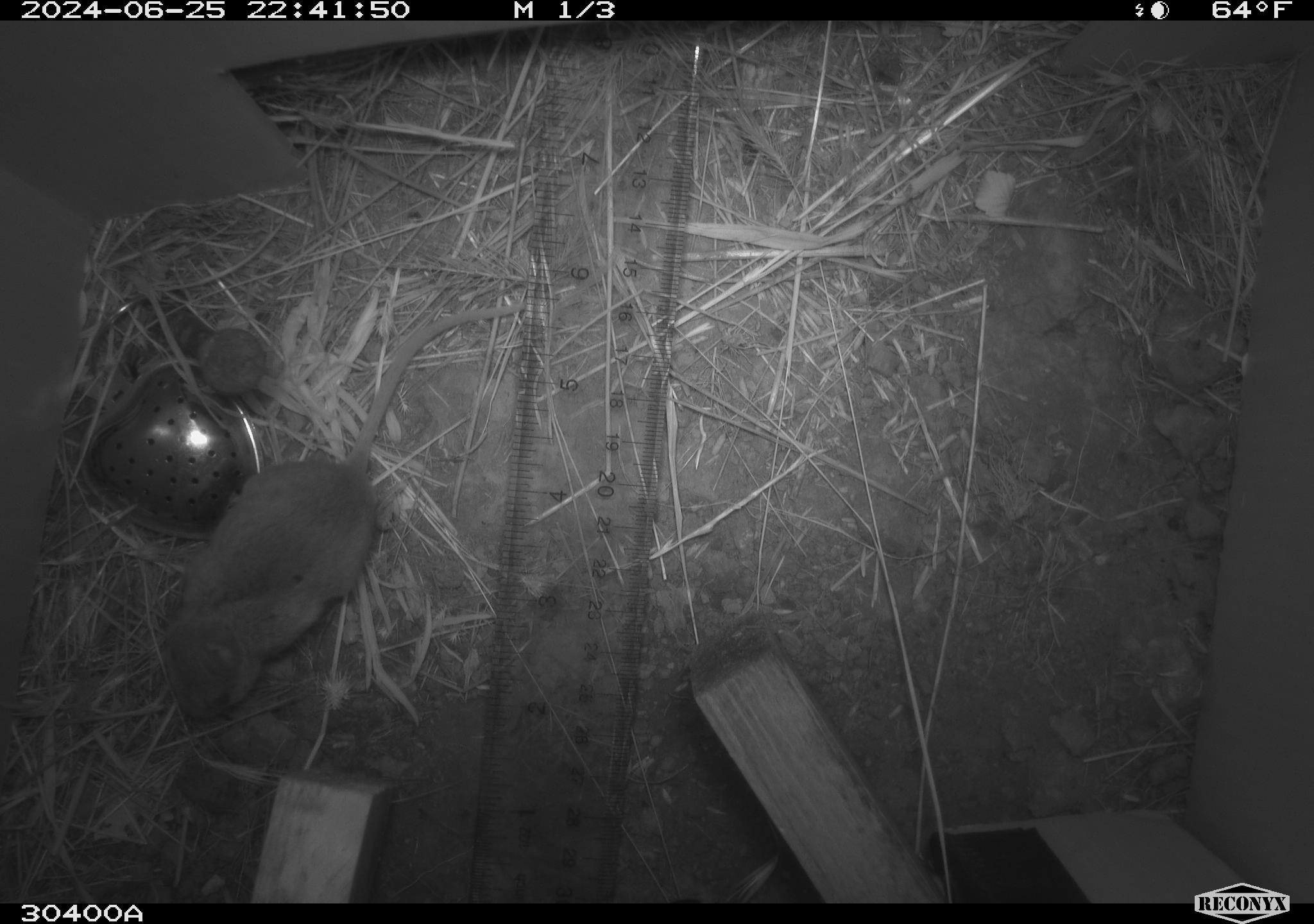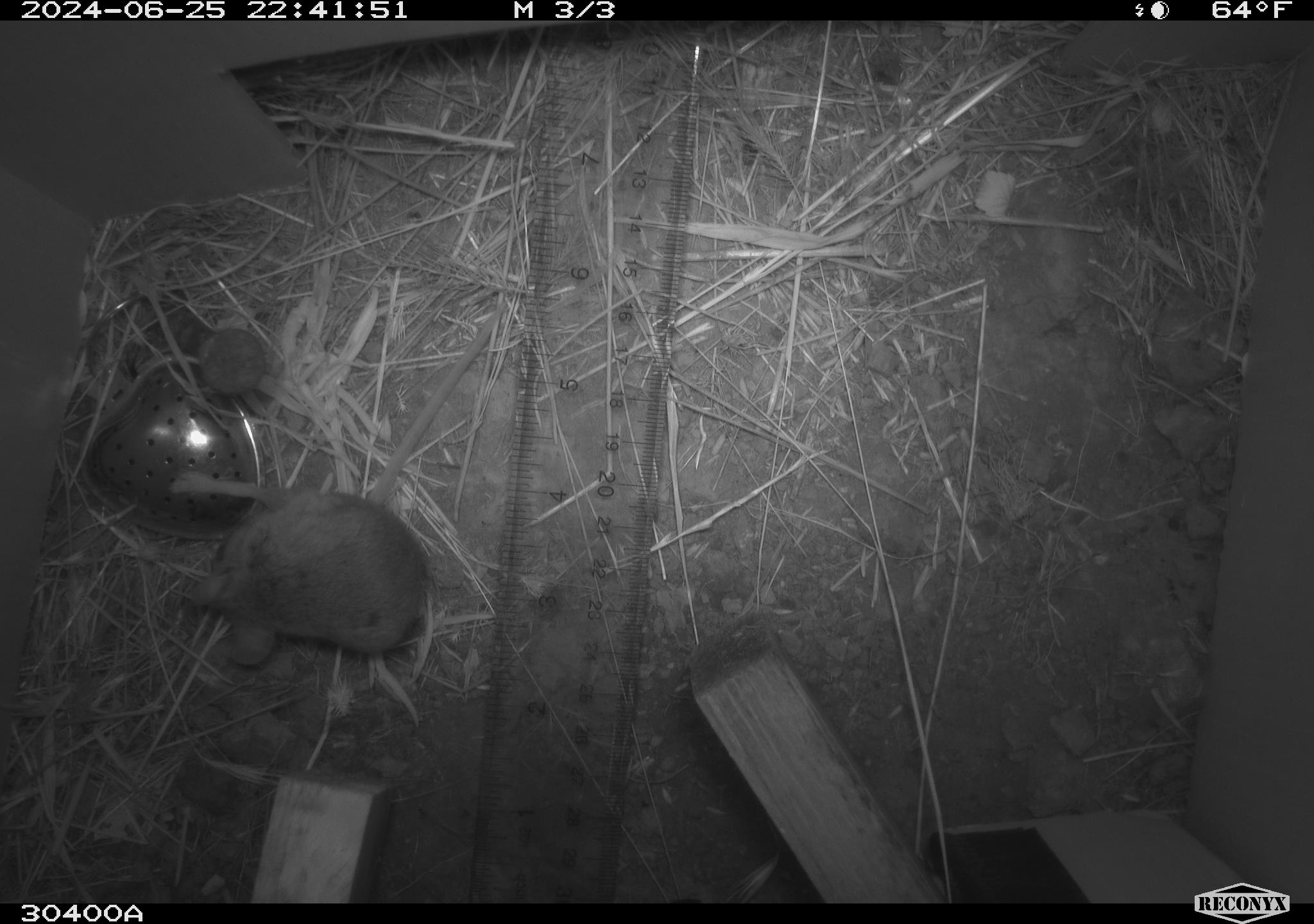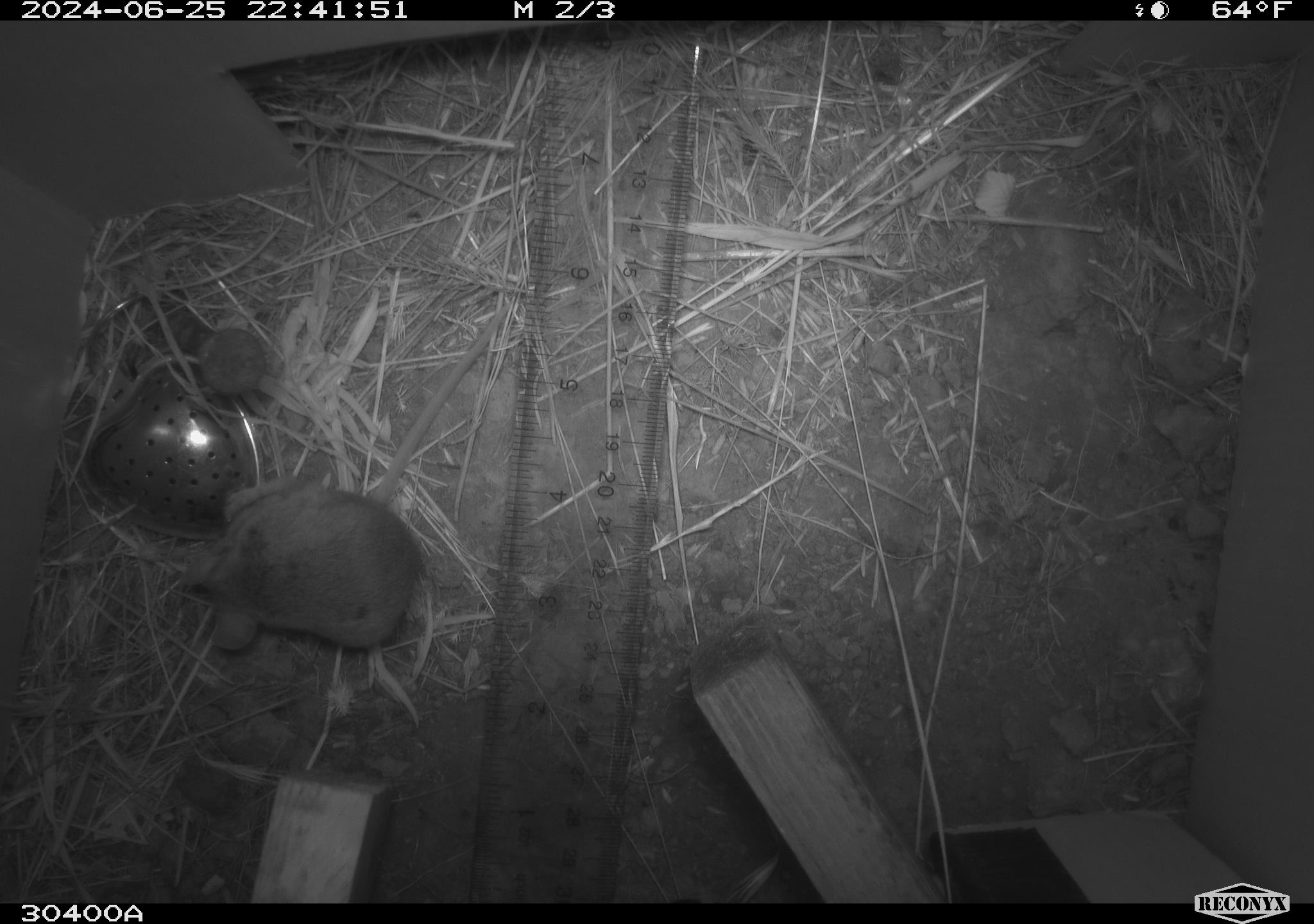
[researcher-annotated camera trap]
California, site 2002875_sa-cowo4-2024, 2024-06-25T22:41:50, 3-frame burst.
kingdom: Animalia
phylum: Chordata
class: Mammalia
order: Rodentia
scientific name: Rodentia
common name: rodent